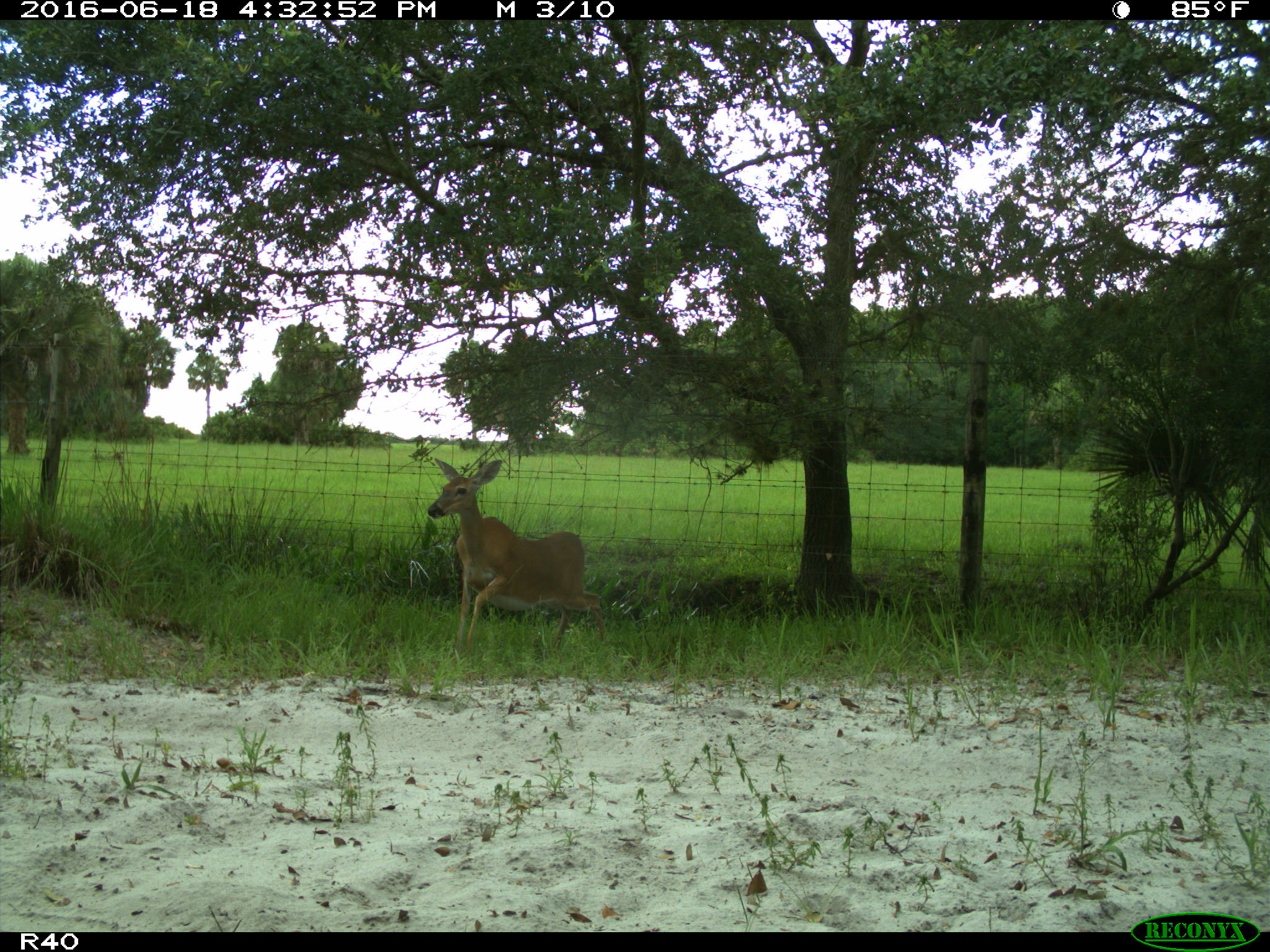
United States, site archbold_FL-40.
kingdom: Animalia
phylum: Chordata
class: Mammalia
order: Artiodactyla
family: Cervidae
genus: Odocoileus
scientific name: Odocoileus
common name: deer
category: unidentified deer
Unidentified deer (deer) (Odocoileus).